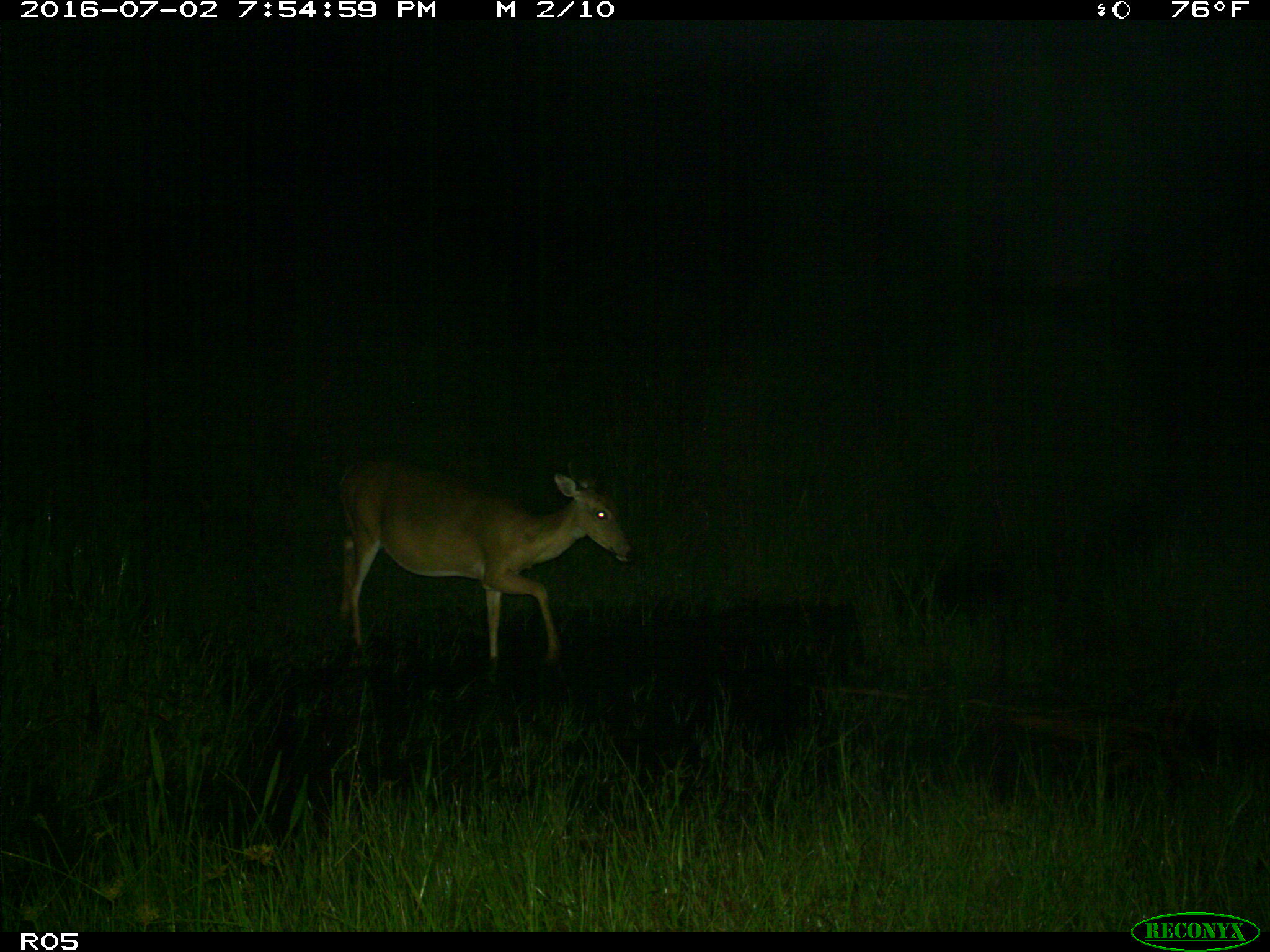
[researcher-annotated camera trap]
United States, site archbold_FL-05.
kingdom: Animalia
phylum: Chordata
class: Mammalia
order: Artiodactyla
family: Cervidae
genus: Odocoileus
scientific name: Odocoileus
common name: deer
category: unidentified deer